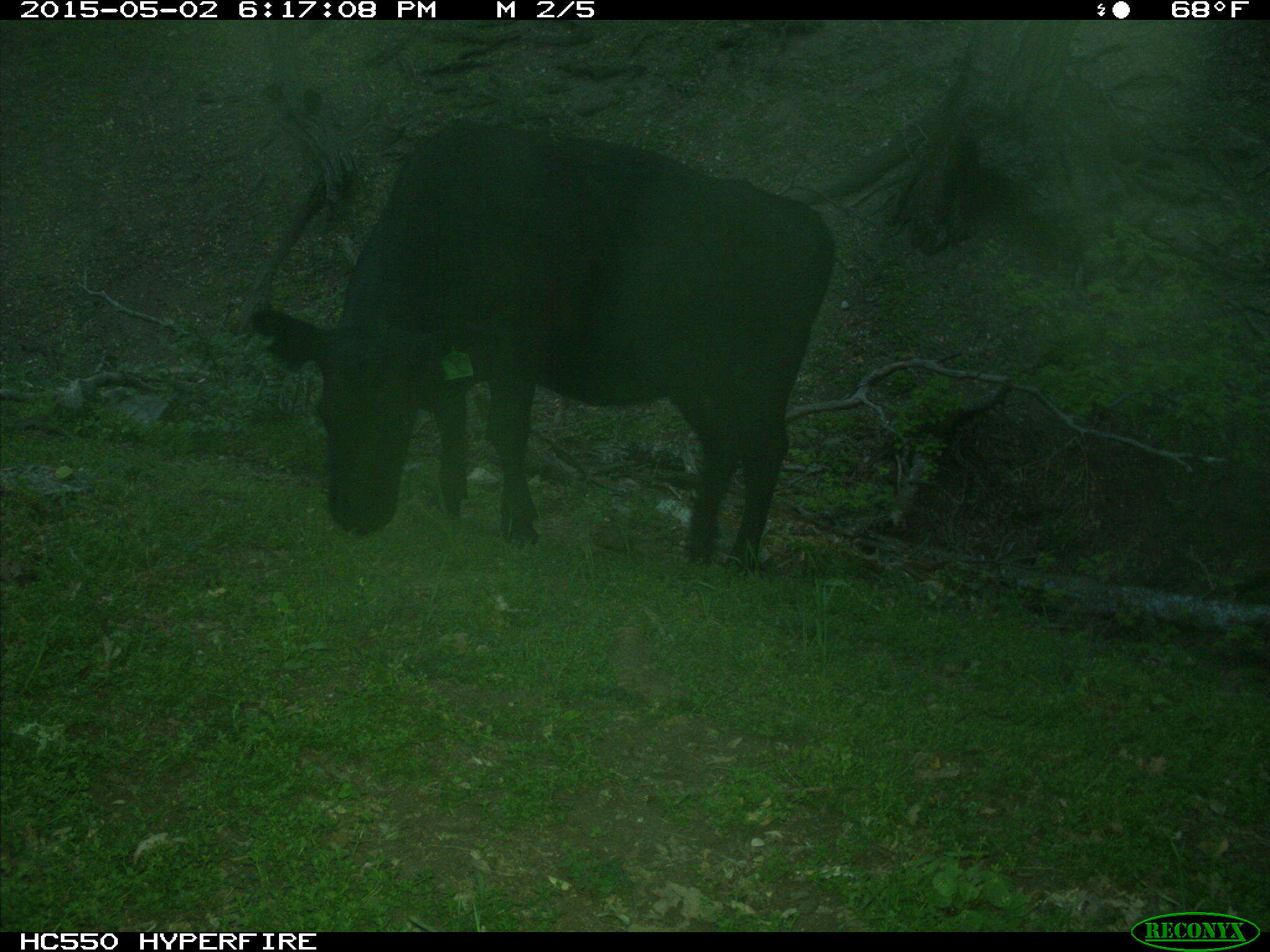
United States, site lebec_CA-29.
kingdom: Animalia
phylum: Chordata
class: Mammalia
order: Artiodactyla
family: Bovidae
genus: Bos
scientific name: Bos taurus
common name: domestic cow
Bos taurus (domestic cow).